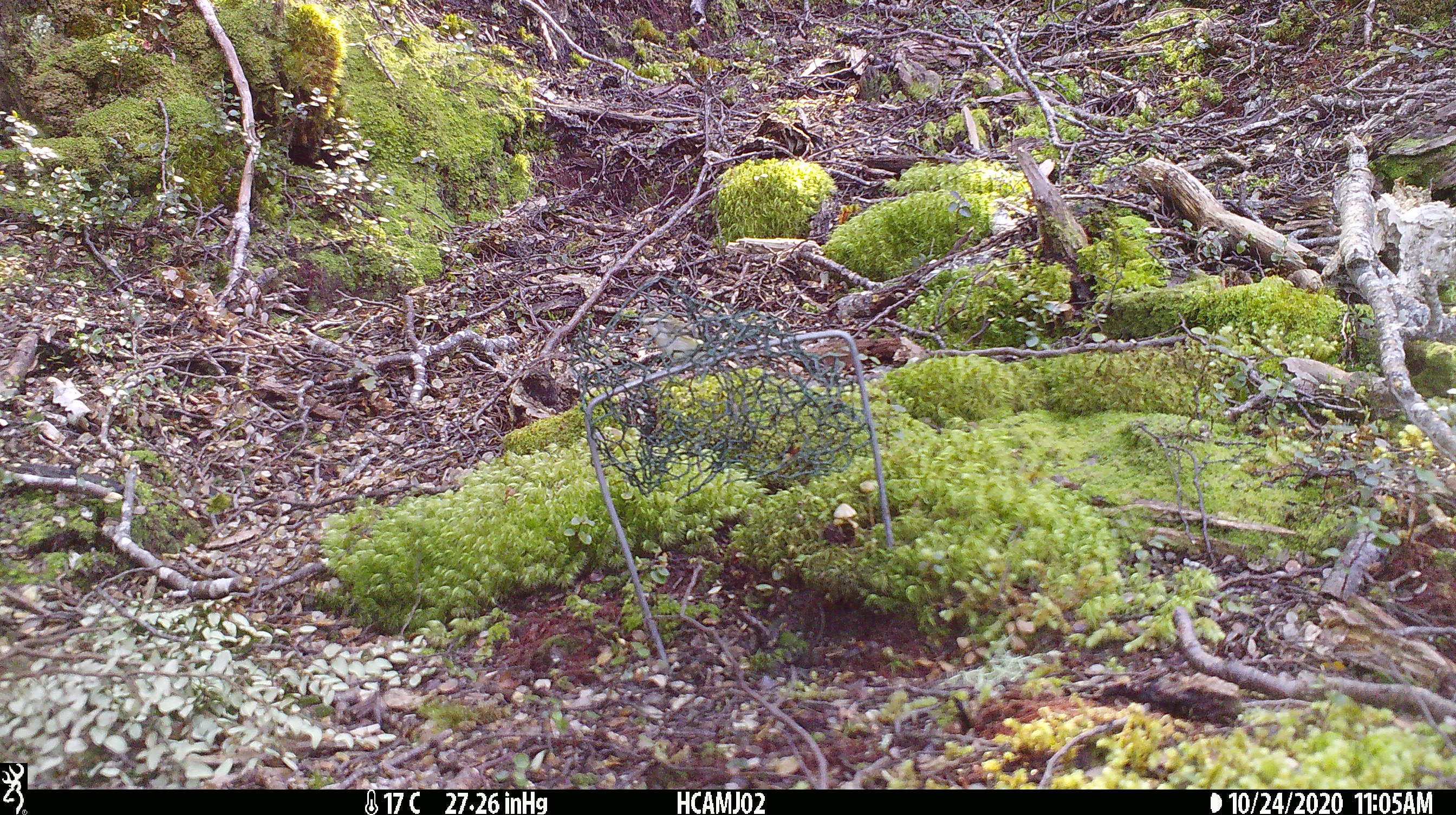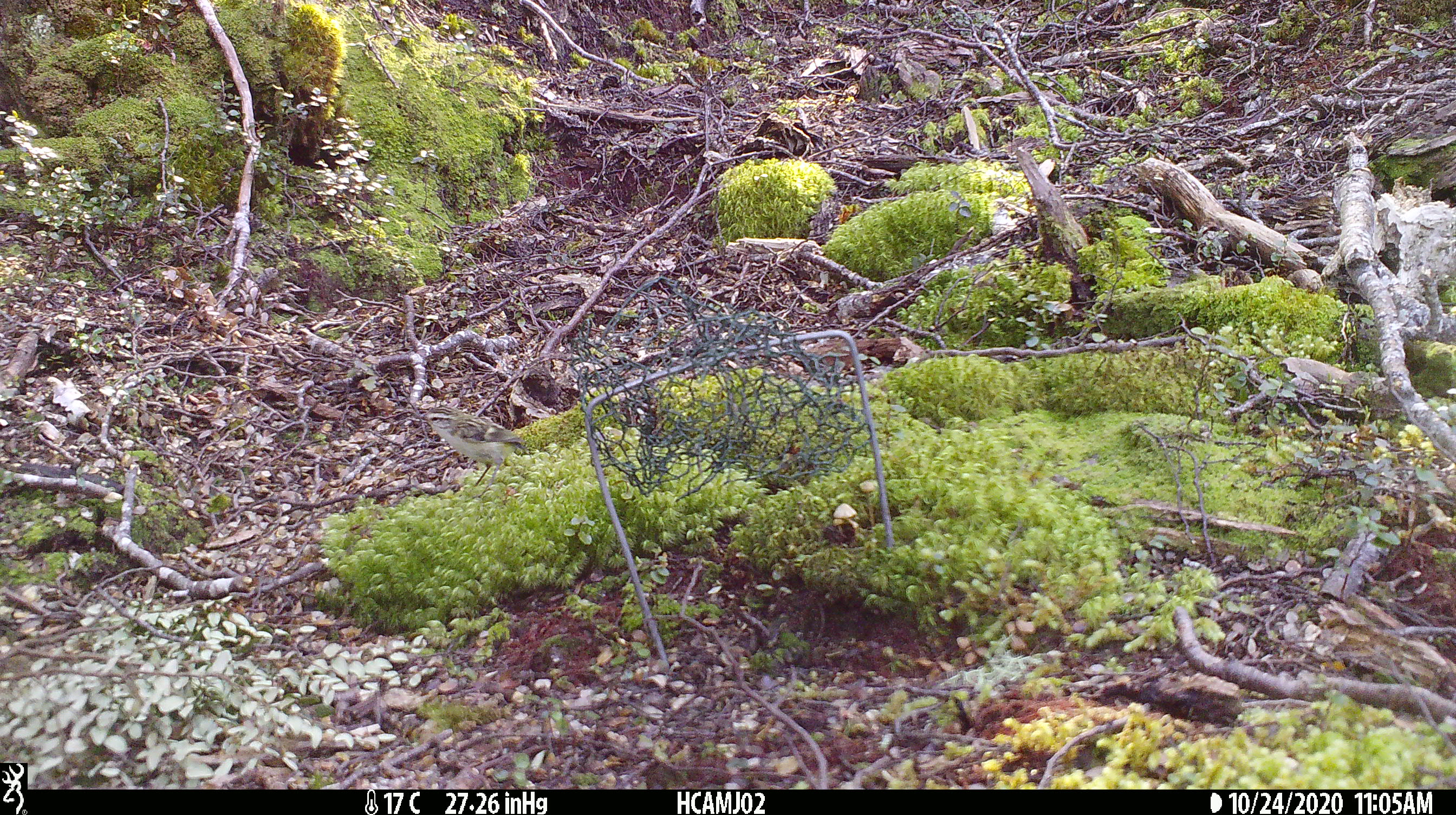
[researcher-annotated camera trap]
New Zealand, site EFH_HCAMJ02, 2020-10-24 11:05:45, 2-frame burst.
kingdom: Animalia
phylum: Chordata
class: Aves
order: Passeriformes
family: Acanthisittidae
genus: Acanthisitta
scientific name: Acanthisitta chloris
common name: rifleman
Rifleman (Acanthisitta chloris).